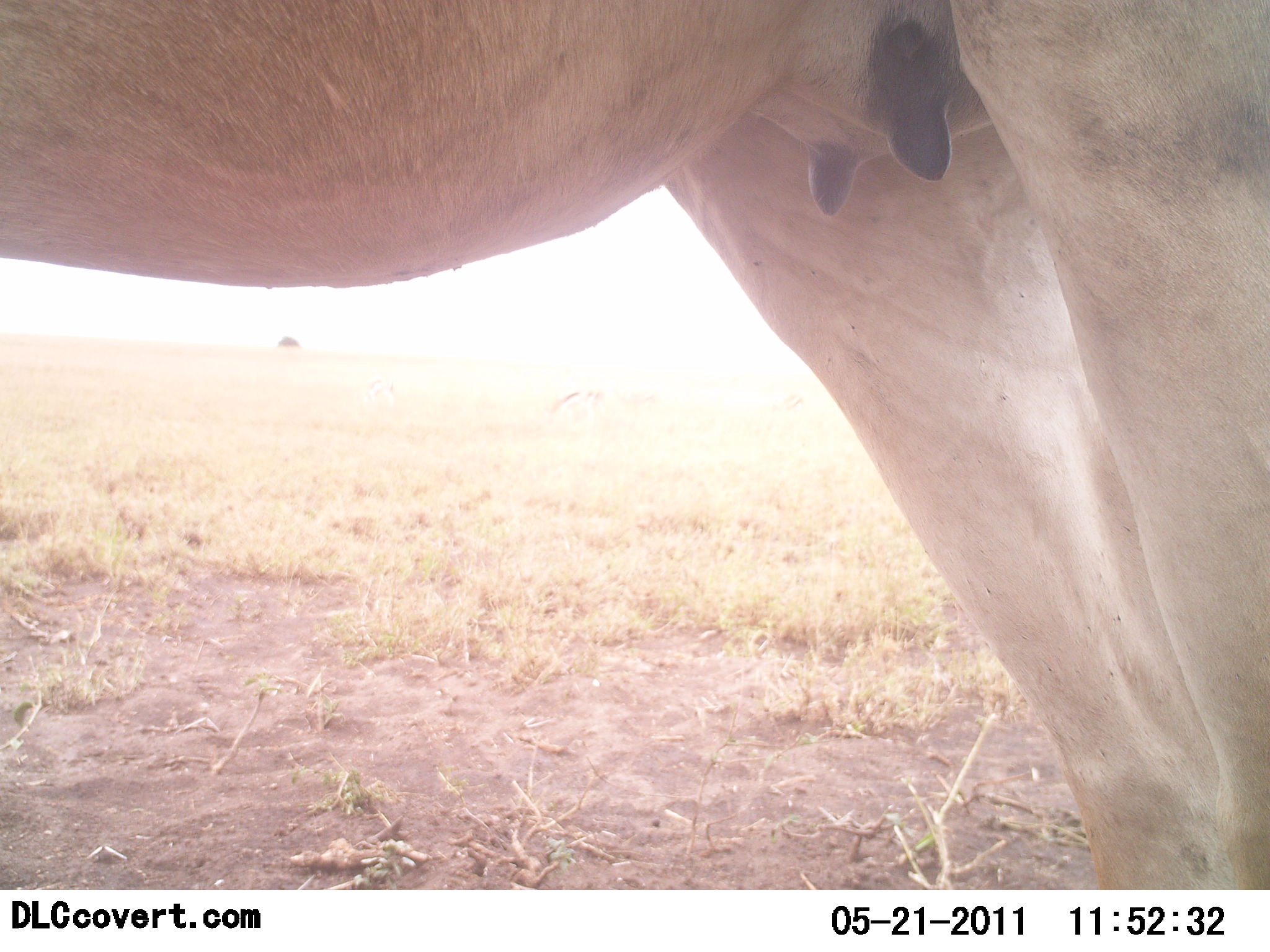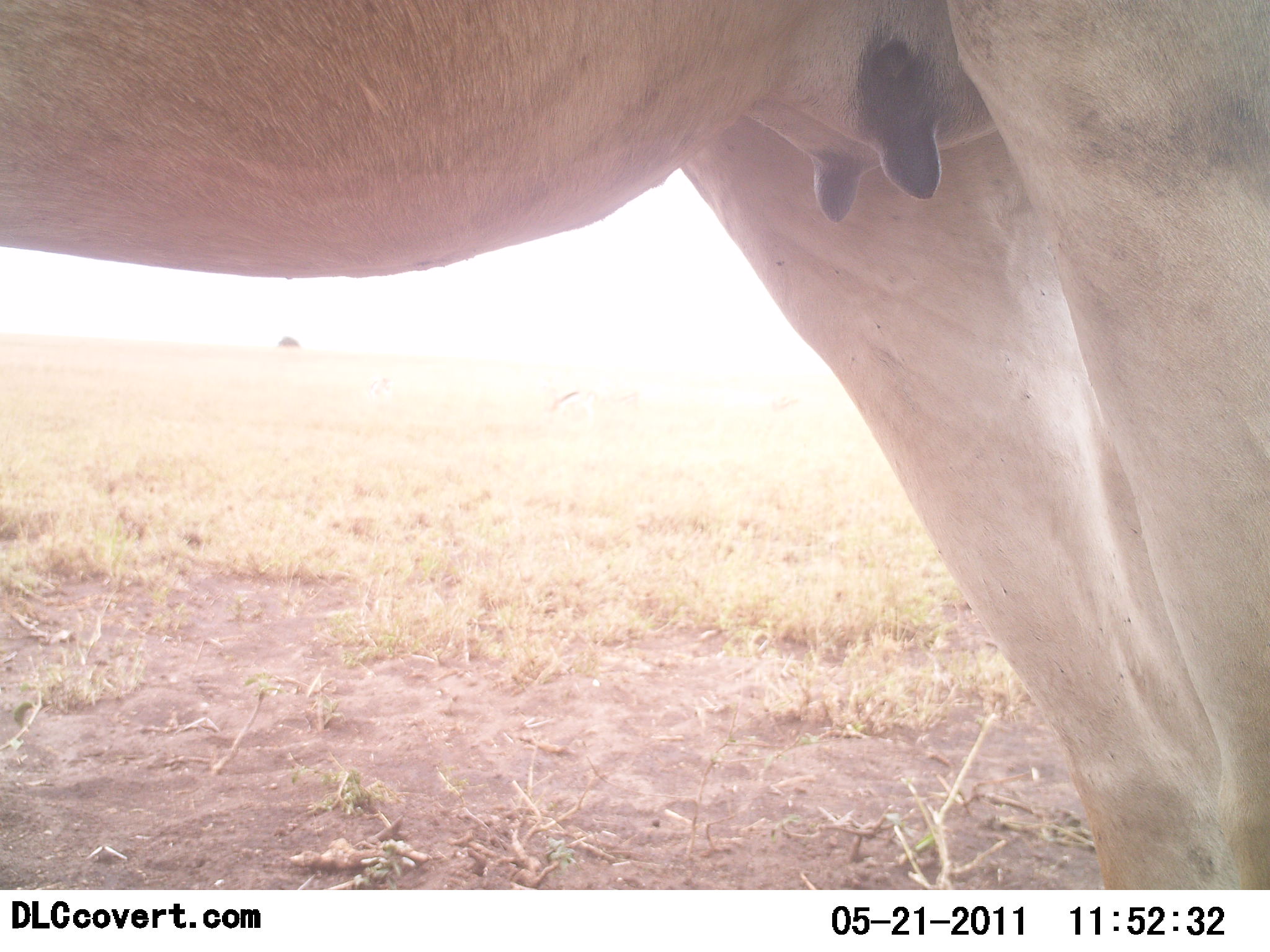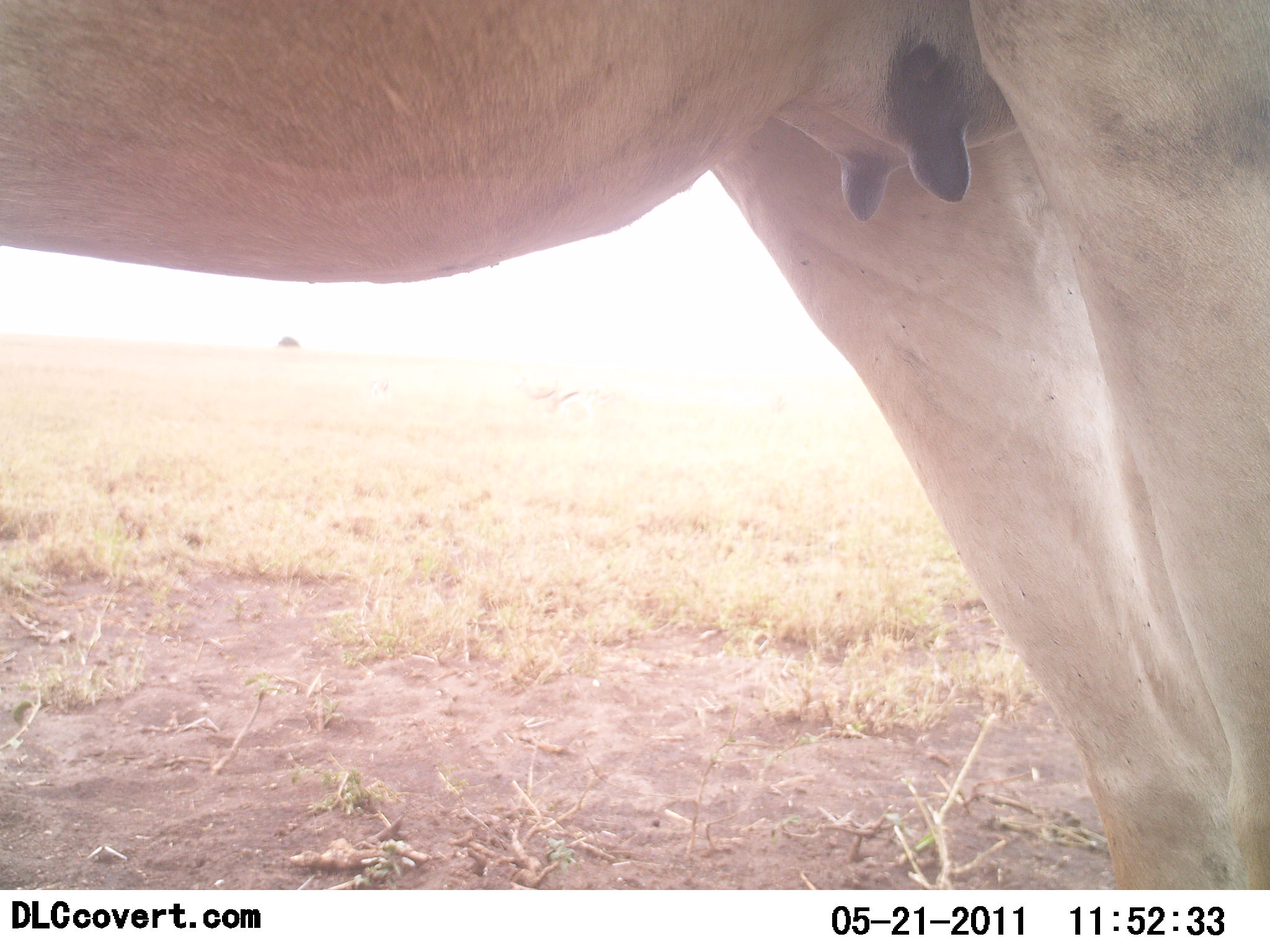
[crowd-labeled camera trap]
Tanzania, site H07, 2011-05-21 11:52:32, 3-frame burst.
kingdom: Animalia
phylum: Chordata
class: Mammalia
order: Artiodactyla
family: Bovidae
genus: Tragelaphus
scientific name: Tragelaphus oryx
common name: eland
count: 1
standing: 100%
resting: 0%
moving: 0%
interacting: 0%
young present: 0%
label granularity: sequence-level